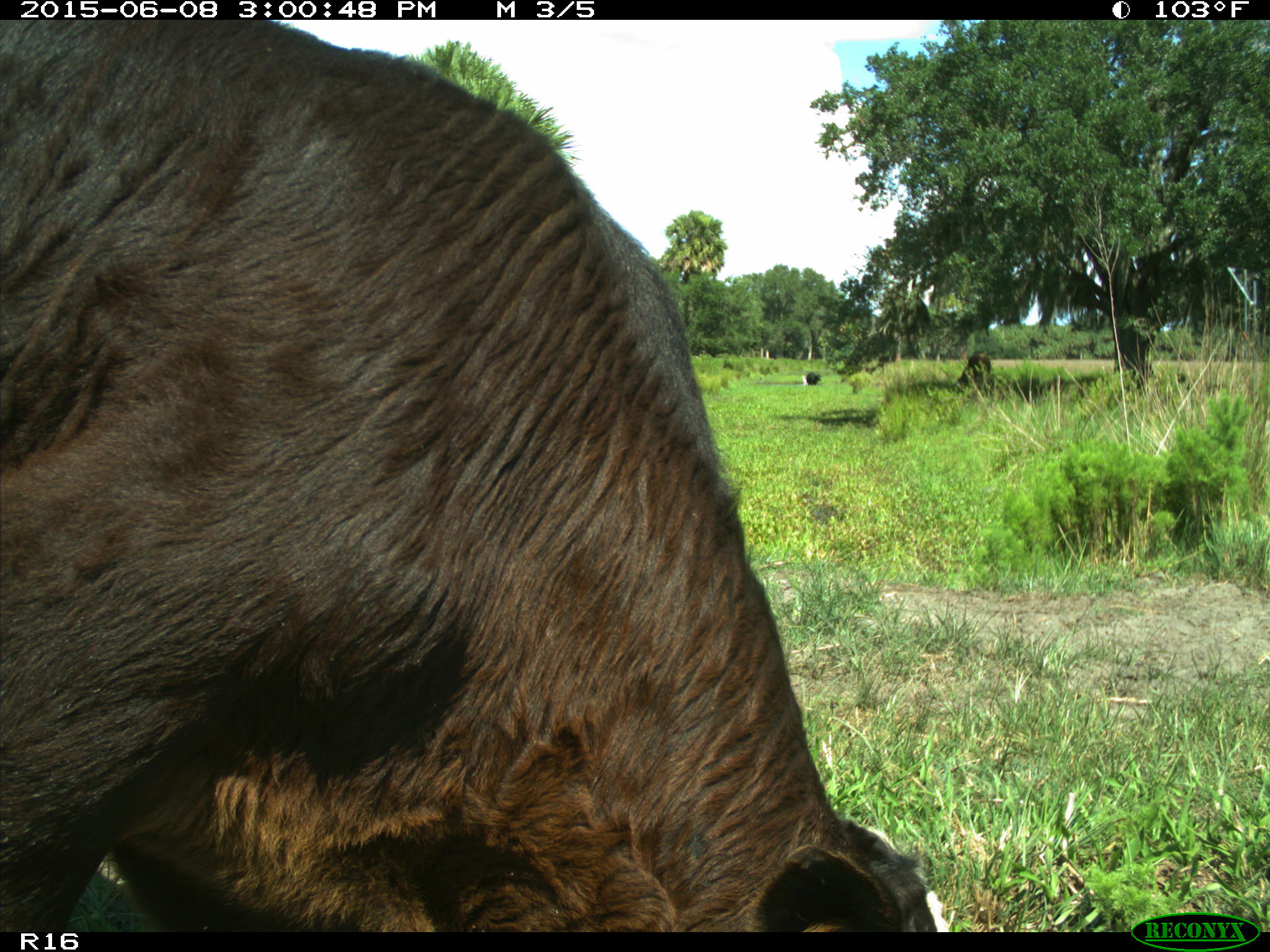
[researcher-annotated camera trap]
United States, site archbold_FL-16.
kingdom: Animalia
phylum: Chordata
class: Mammalia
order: Artiodactyla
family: Bovidae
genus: Bos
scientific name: Bos taurus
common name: domestic cow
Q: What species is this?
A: Bos taurus (domestic cow).